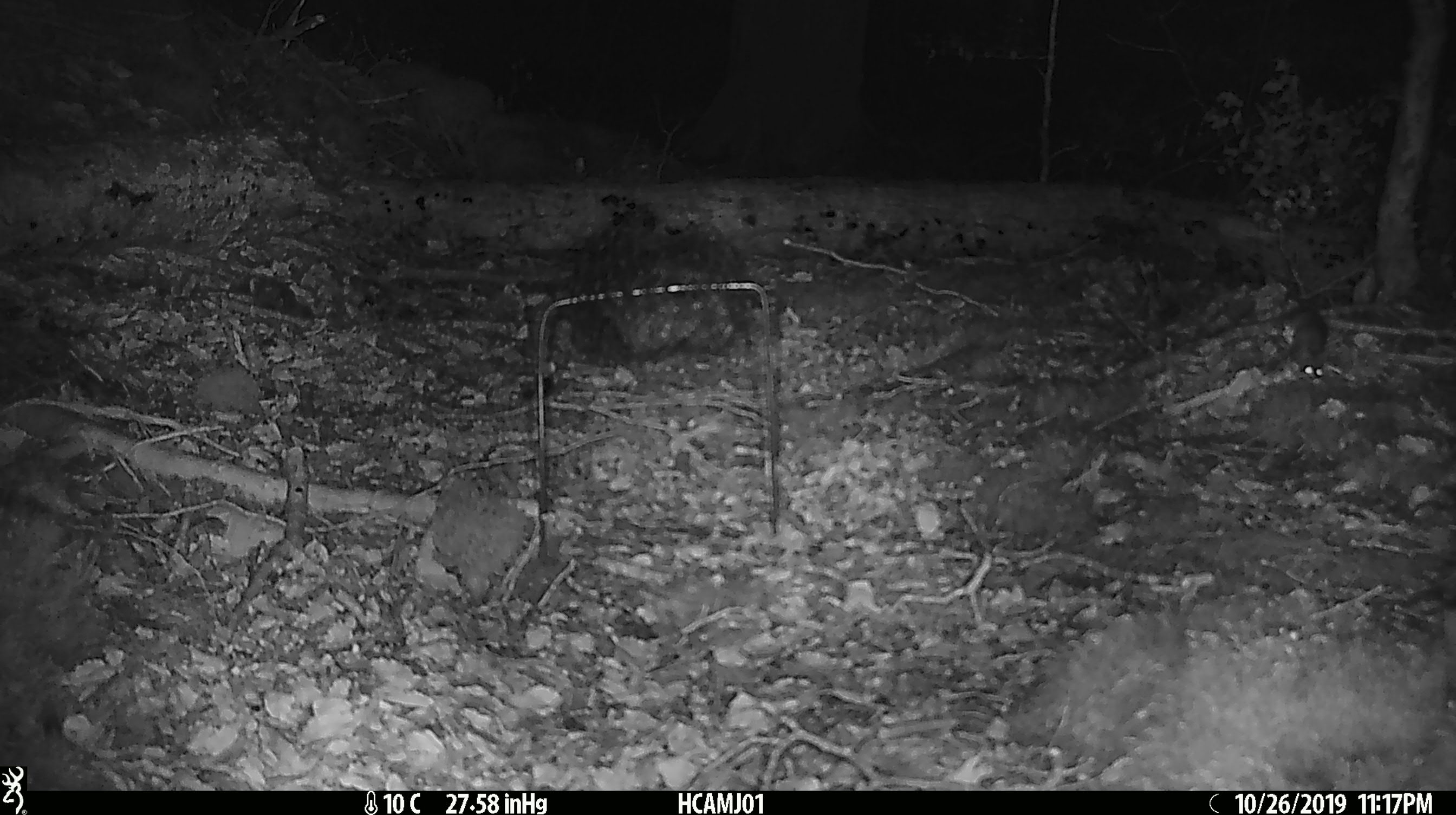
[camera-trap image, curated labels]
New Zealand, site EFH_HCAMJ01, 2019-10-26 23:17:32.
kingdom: Animalia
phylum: Chordata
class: Mammalia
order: Rodentia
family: Muridae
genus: Mus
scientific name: Mus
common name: mouse